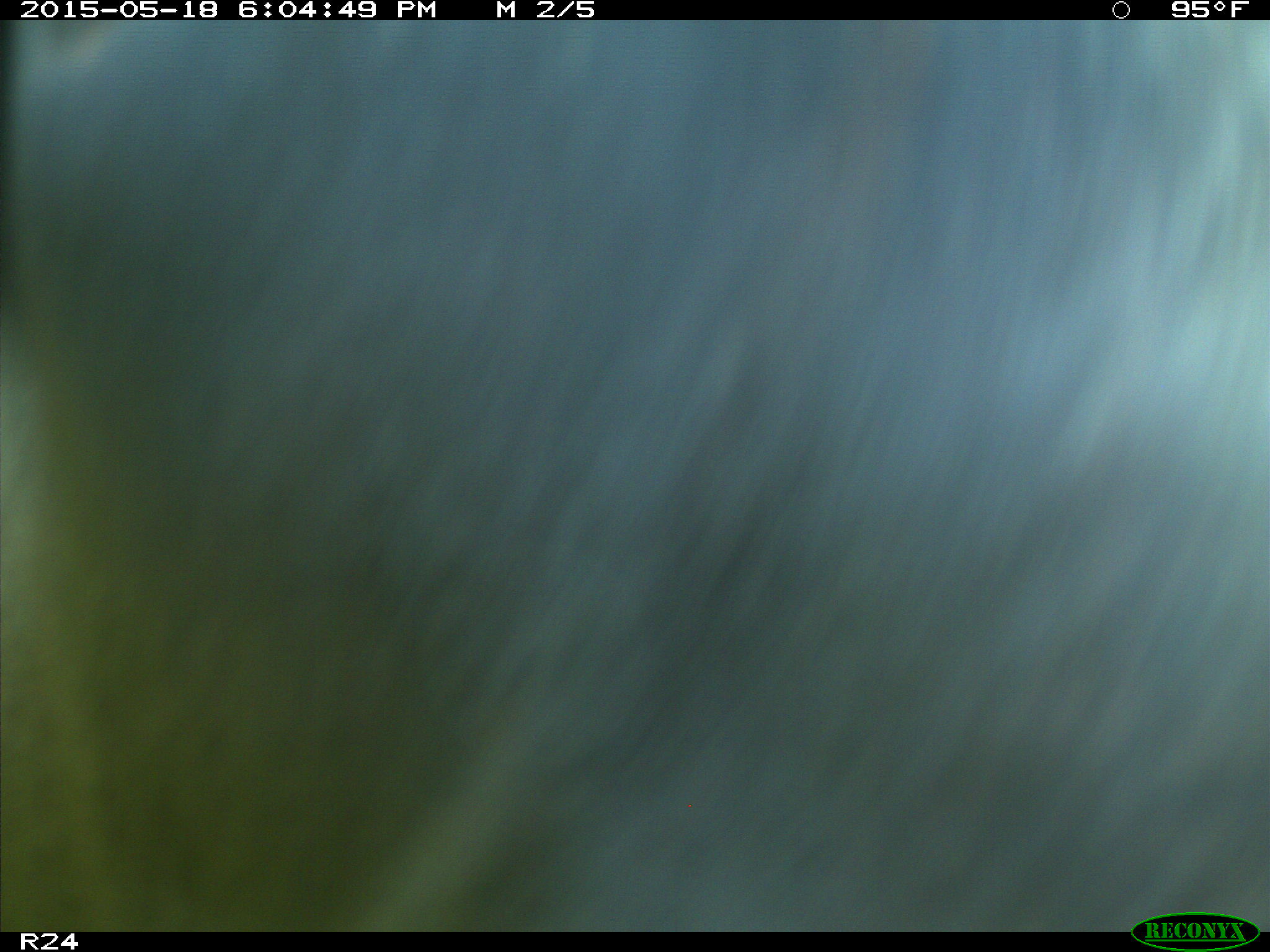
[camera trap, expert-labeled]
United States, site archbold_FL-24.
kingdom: Animalia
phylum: Chordata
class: Mammalia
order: Artiodactyla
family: Bovidae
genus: Bos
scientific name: Bos taurus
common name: domestic cow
Bos taurus (domestic cow).